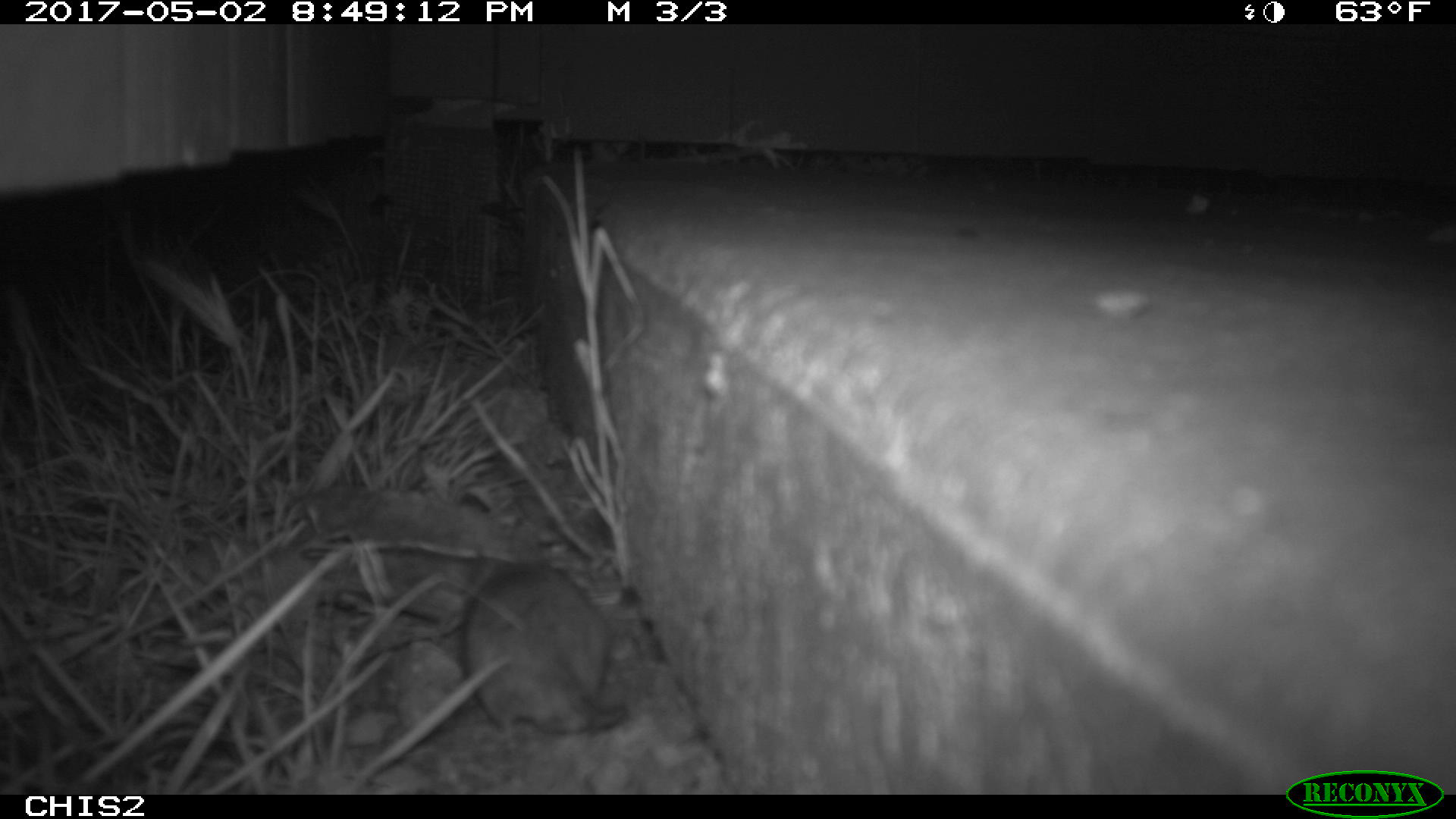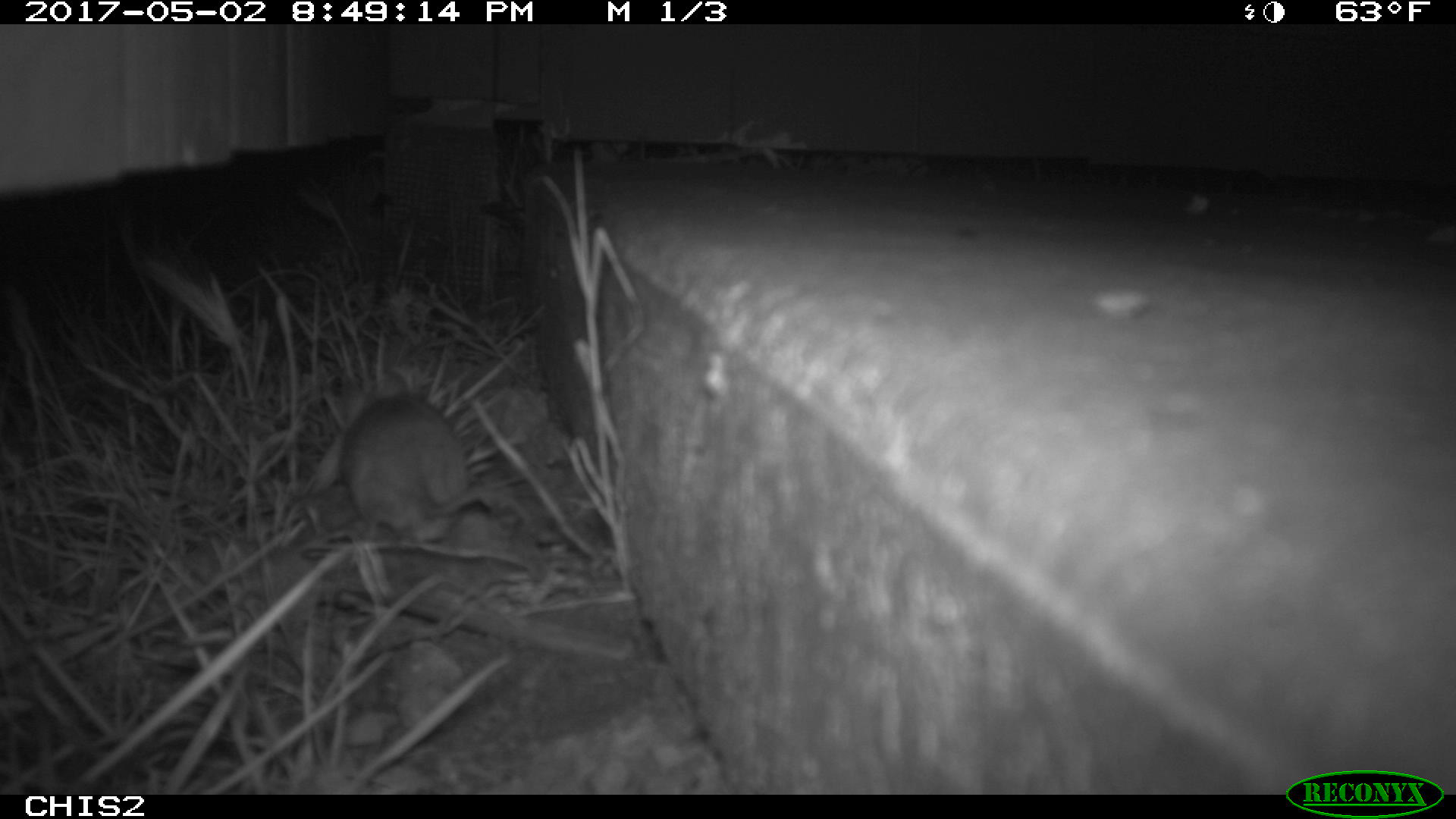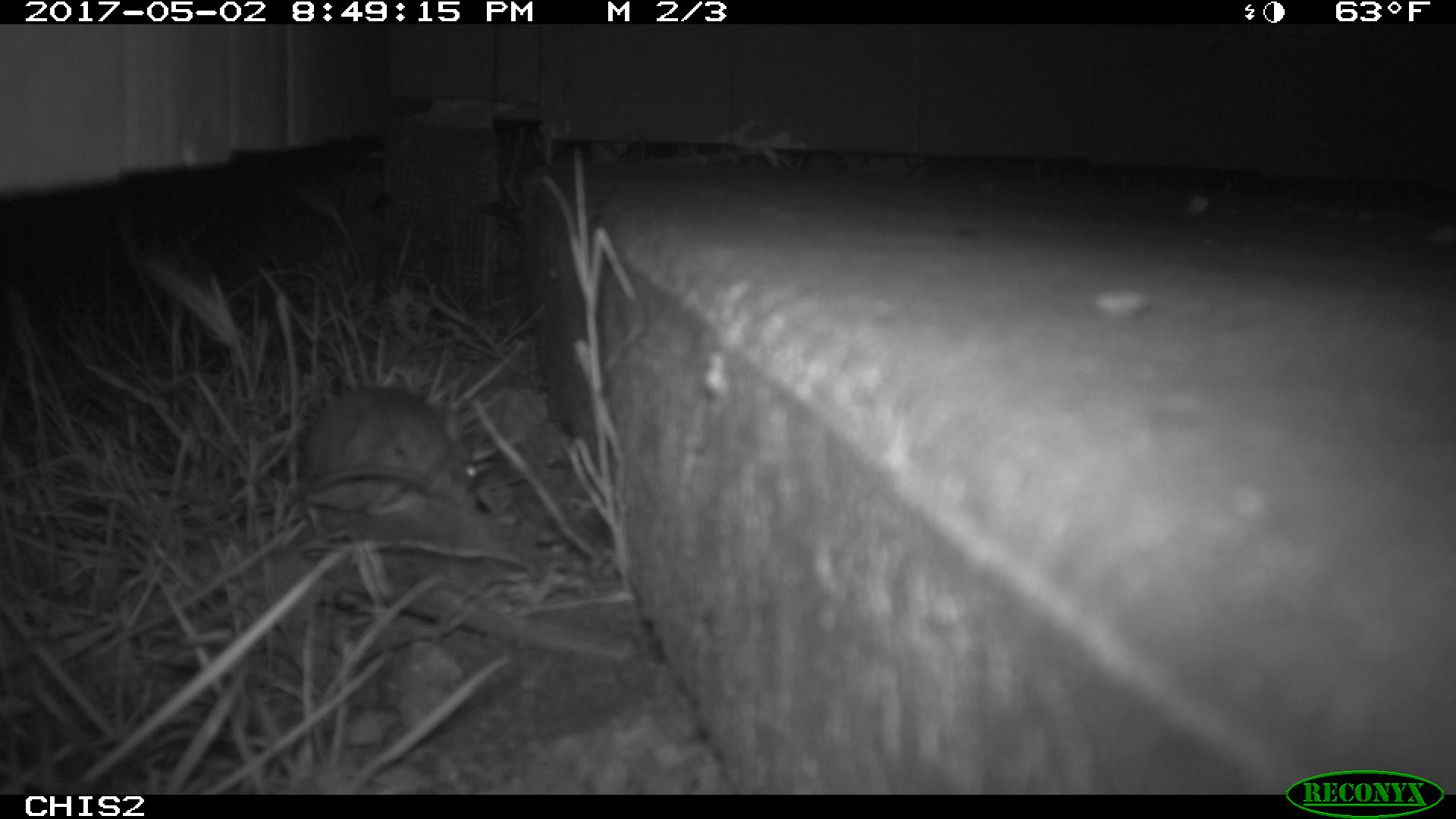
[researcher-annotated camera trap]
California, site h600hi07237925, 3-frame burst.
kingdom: Animalia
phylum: Chordata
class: Mammalia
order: Rodentia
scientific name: Rodentia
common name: rodent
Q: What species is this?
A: Rodent (Rodentia).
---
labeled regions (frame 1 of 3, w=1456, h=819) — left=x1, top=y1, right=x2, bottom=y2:
rodent: left=463, top=563, right=627, bottom=734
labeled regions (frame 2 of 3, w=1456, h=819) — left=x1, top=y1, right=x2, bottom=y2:
rodent: left=340, top=375, right=492, bottom=531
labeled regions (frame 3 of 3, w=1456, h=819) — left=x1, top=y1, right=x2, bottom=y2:
rodent: left=293, top=384, right=478, bottom=498